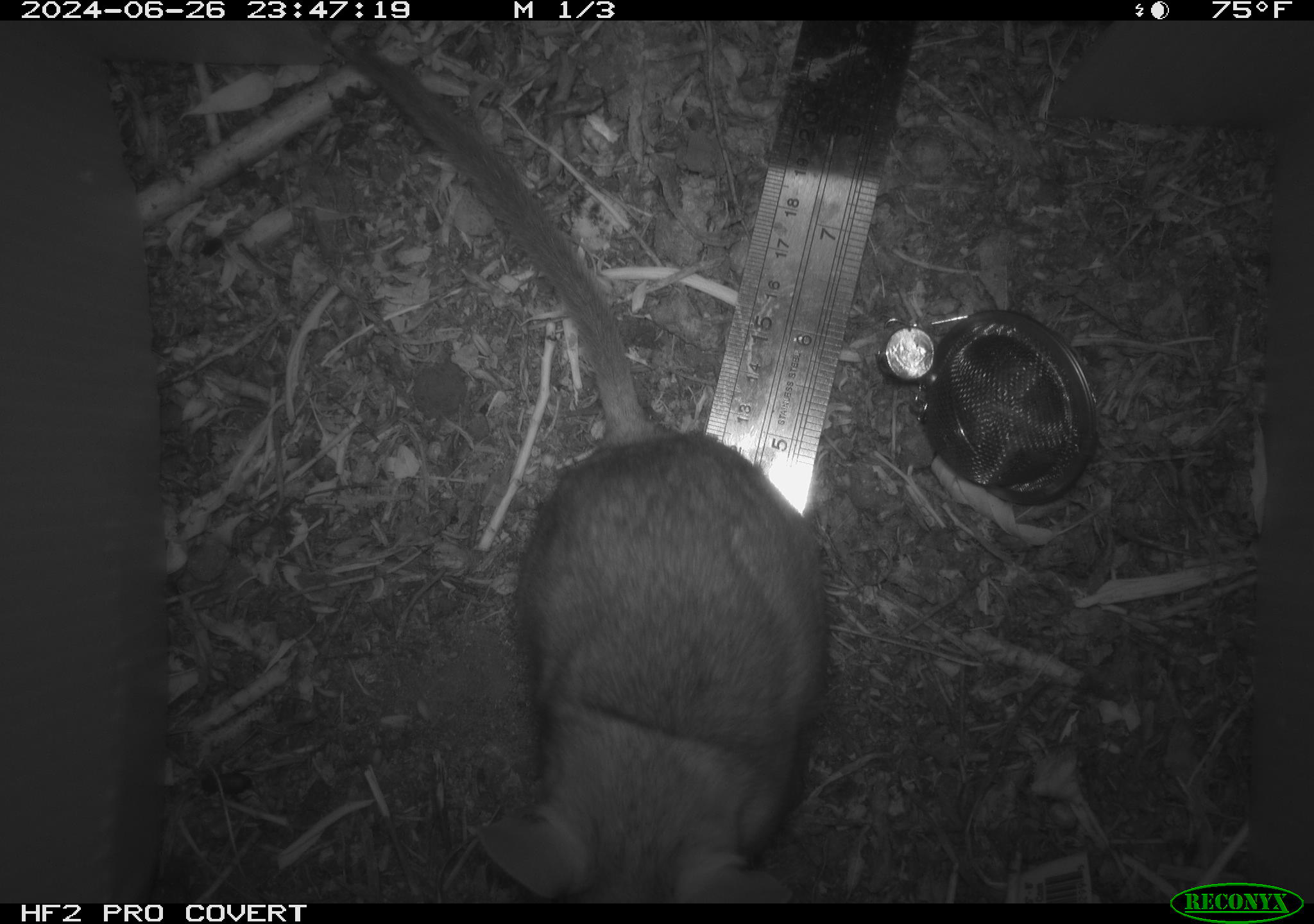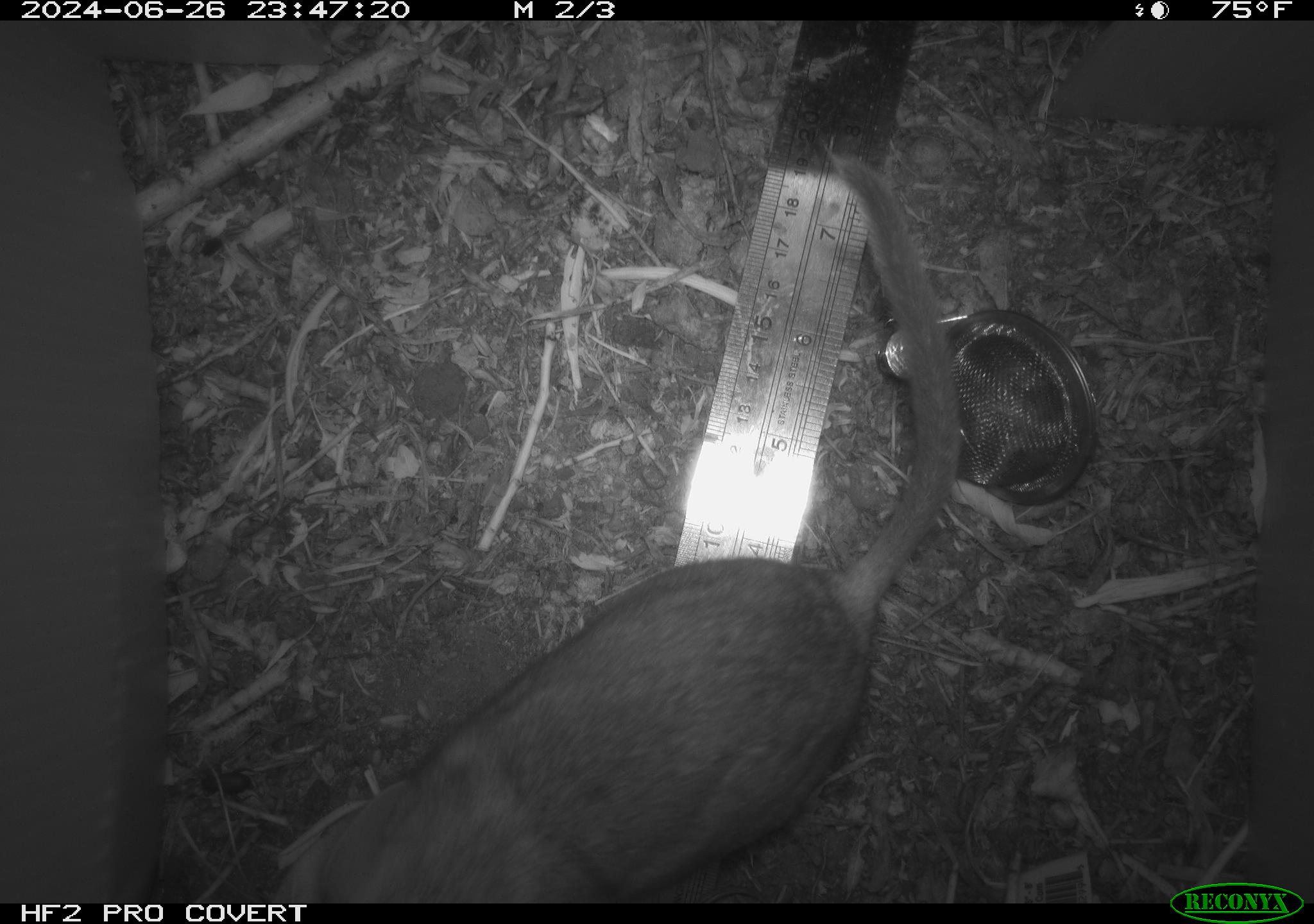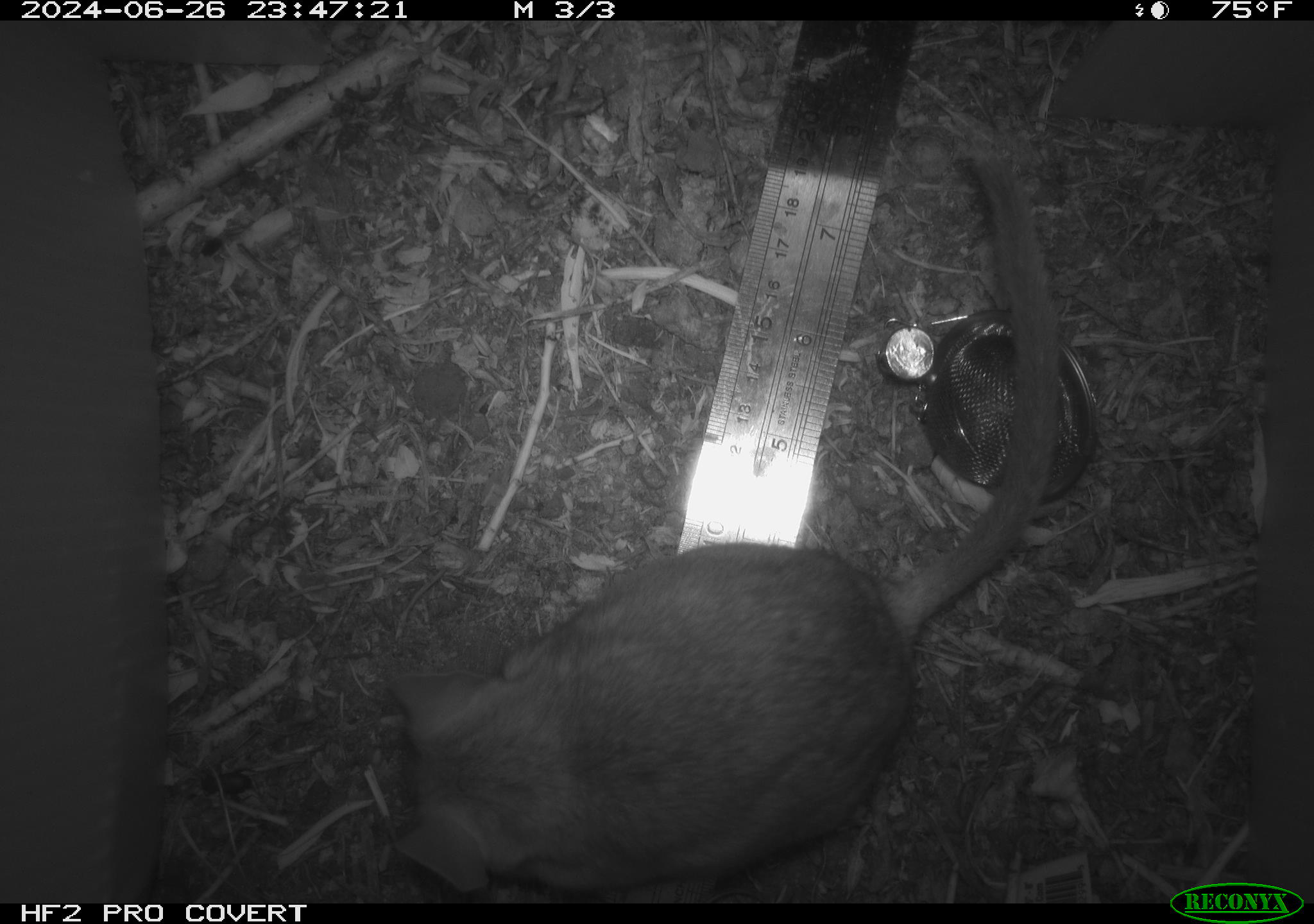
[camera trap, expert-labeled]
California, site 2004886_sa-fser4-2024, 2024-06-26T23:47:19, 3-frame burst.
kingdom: Animalia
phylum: Chordata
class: Mammalia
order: Rodentia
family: Sciuridae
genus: Neotamias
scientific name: Neotamias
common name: western chipmunks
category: neotamias species